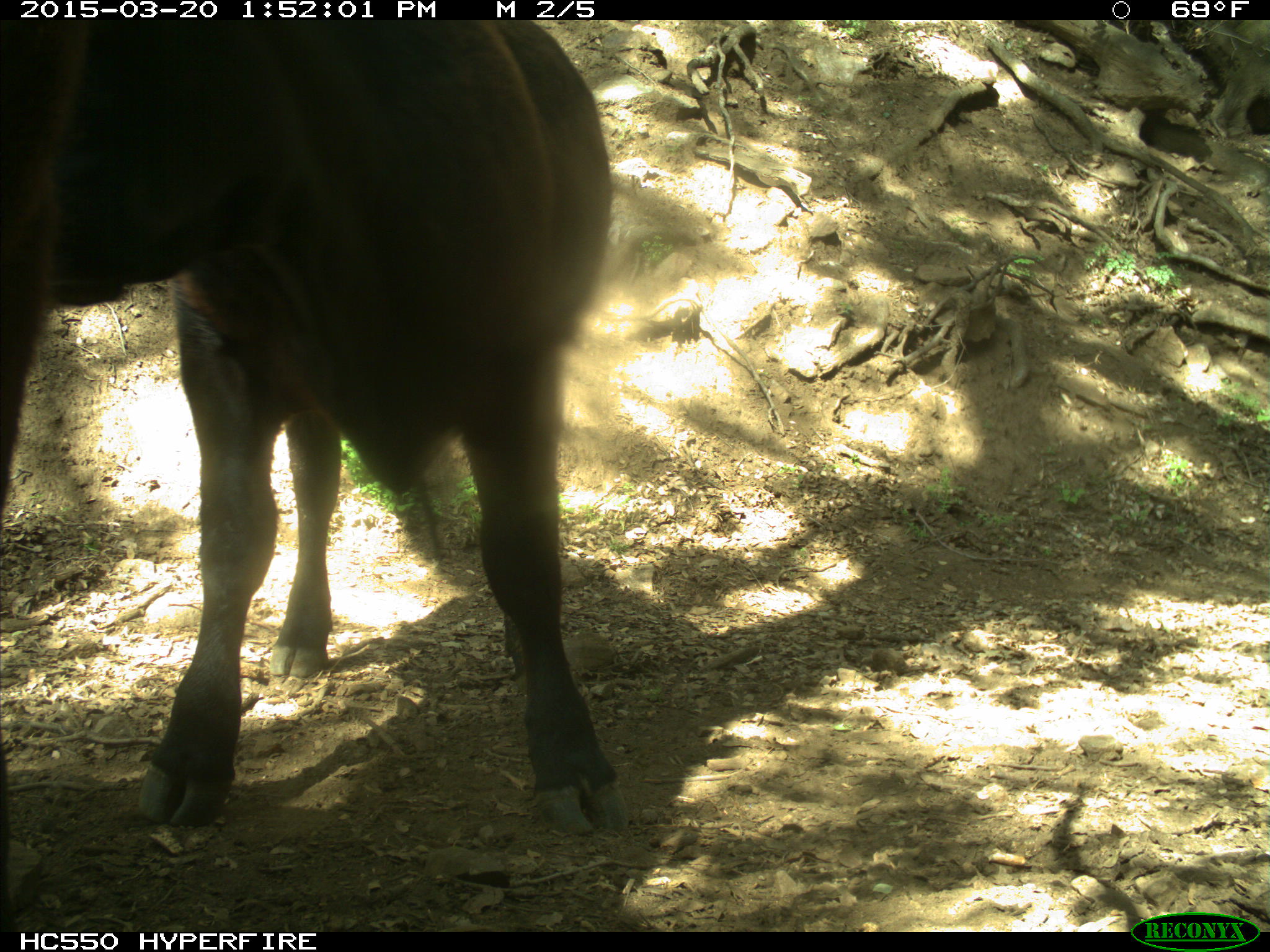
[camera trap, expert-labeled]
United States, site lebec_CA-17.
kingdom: Animalia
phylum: Chordata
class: Mammalia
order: Artiodactyla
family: Bovidae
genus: Bos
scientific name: Bos taurus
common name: domestic cow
Bos taurus (domestic cow).